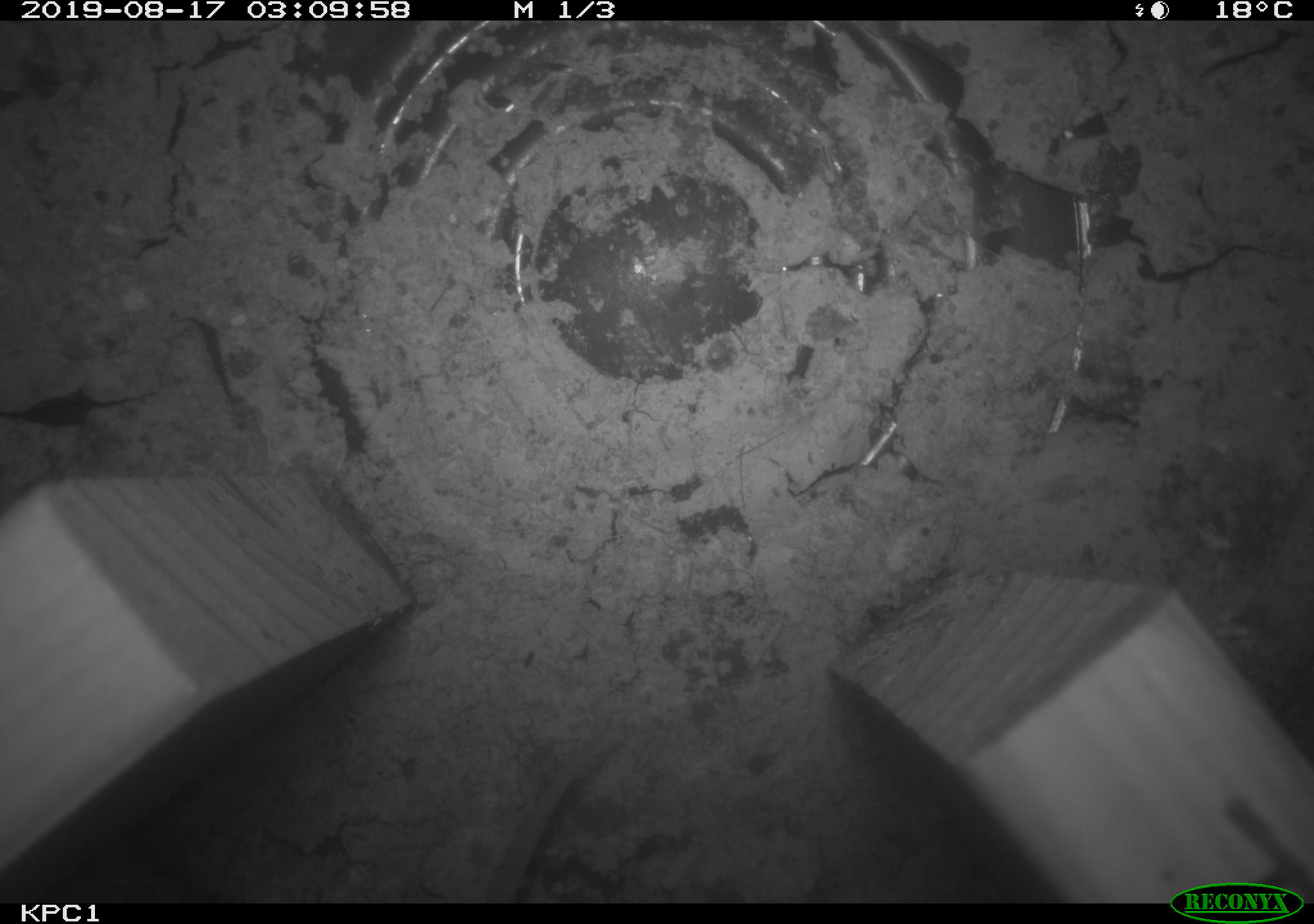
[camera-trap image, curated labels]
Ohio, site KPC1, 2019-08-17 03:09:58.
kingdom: Animalia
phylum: Chordata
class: Mammalia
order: Rodentia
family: Cricetidae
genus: Peromyscus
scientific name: Peromyscus leucopus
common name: white-footed mouse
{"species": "white-footed mouse (Peromyscus leucopus)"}